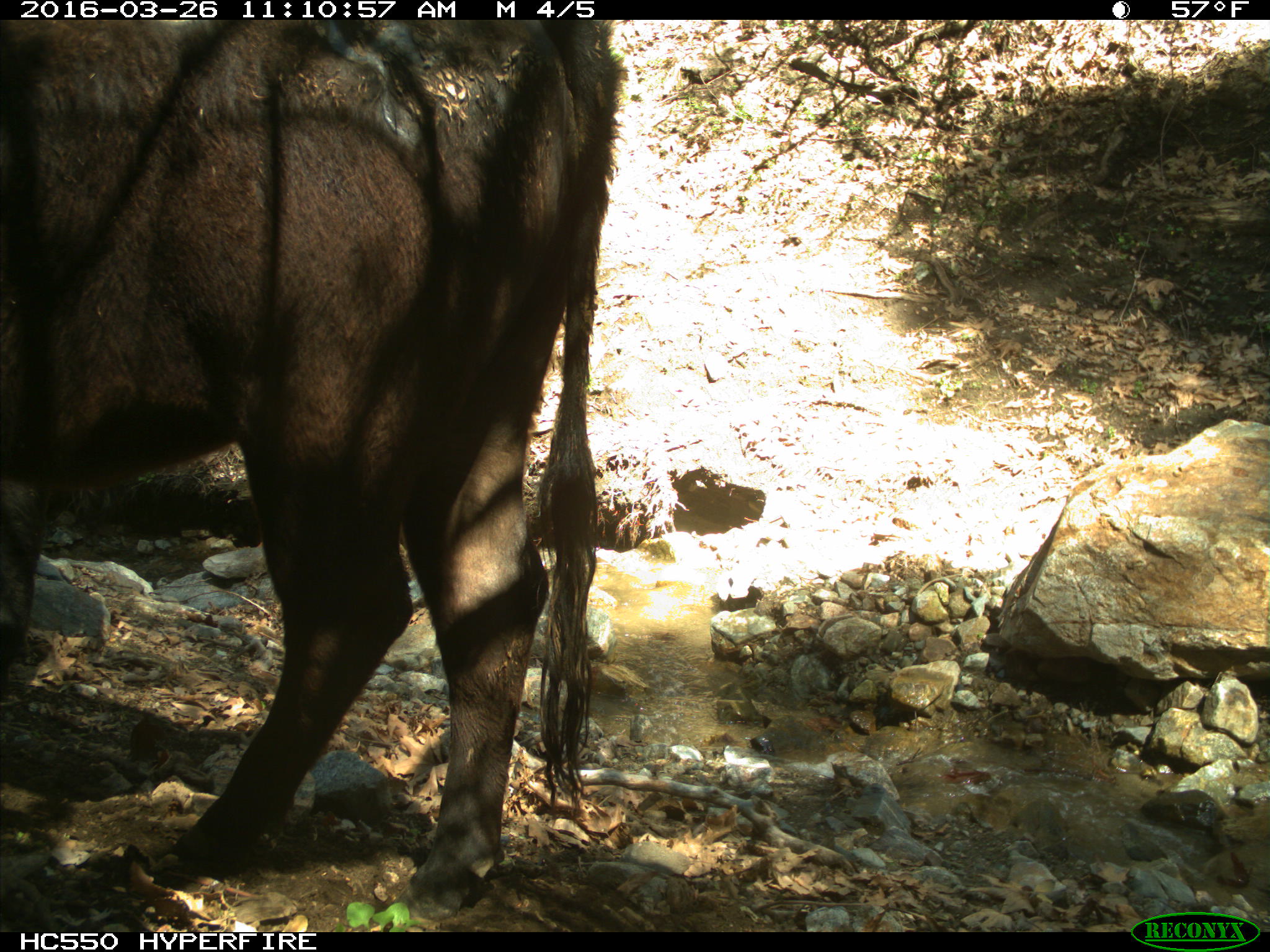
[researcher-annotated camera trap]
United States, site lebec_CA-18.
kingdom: Animalia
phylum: Chordata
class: Mammalia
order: Artiodactyla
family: Bovidae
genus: Bos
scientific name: Bos taurus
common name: domestic cow